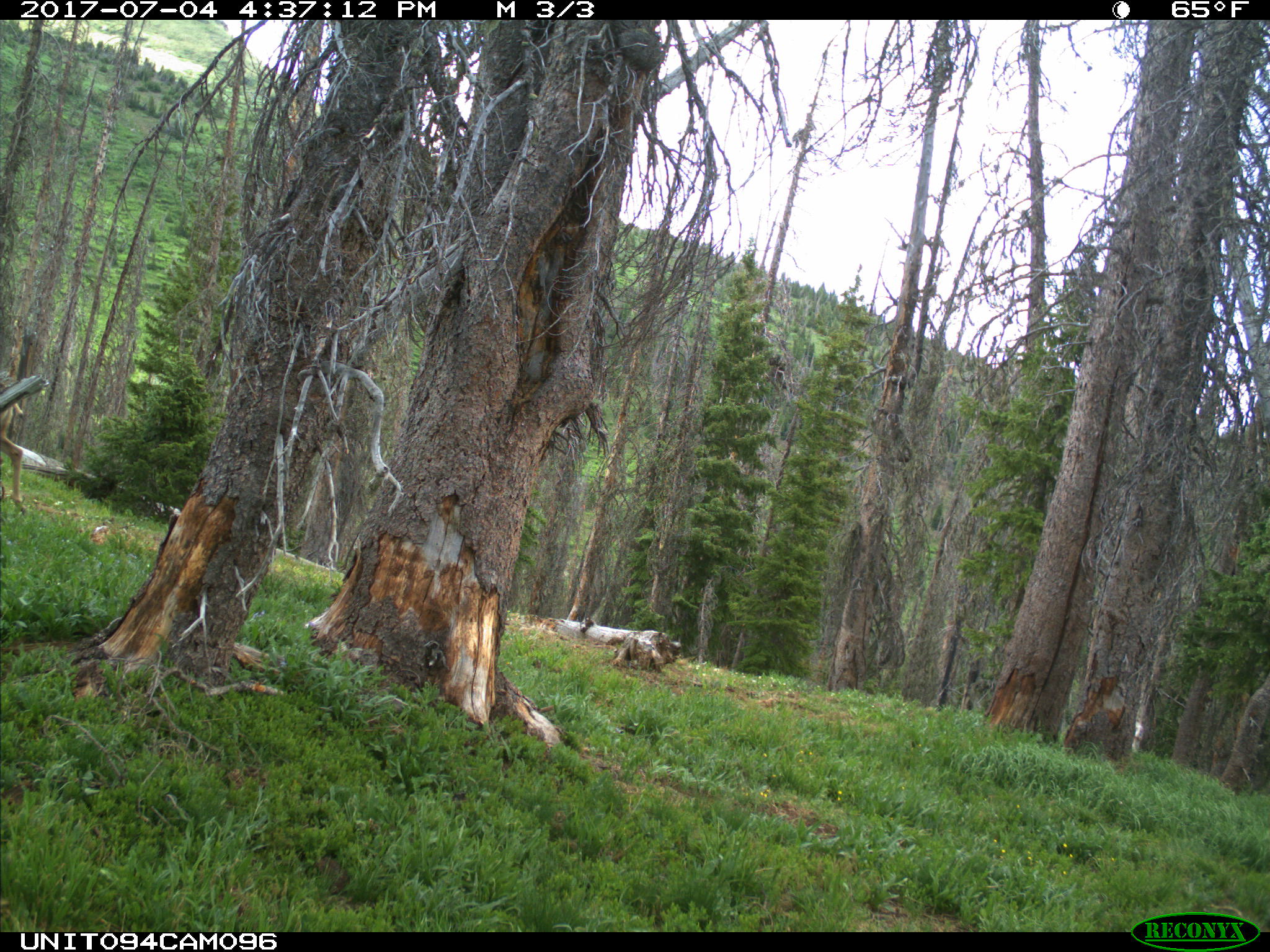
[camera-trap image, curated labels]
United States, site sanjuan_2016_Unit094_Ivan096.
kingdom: Animalia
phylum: Chordata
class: Mammalia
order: Artiodactyla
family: Cervidae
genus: Odocoileus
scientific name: Odocoileus hemionus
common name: mule deer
Odocoileus hemionus (mule deer).